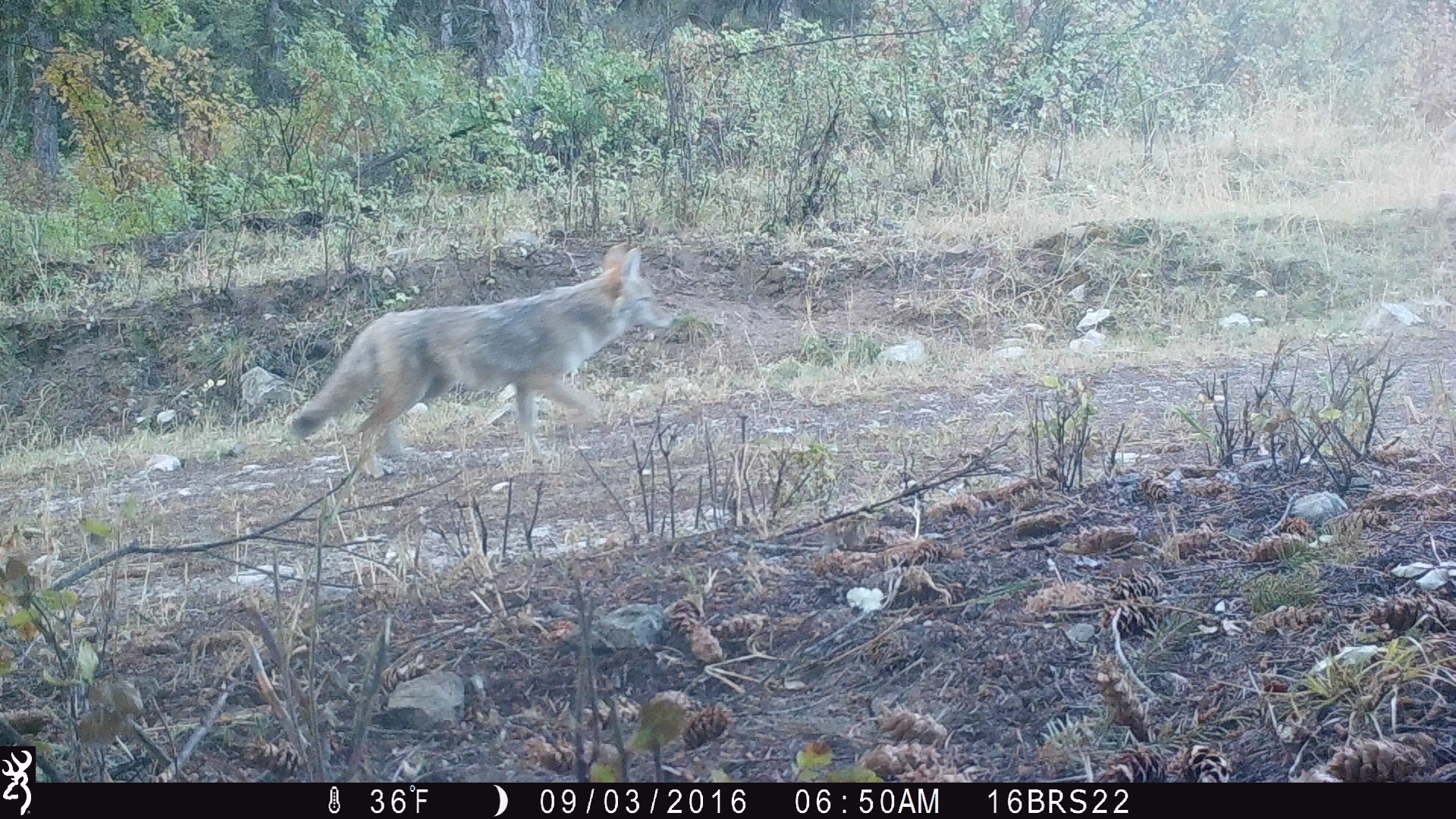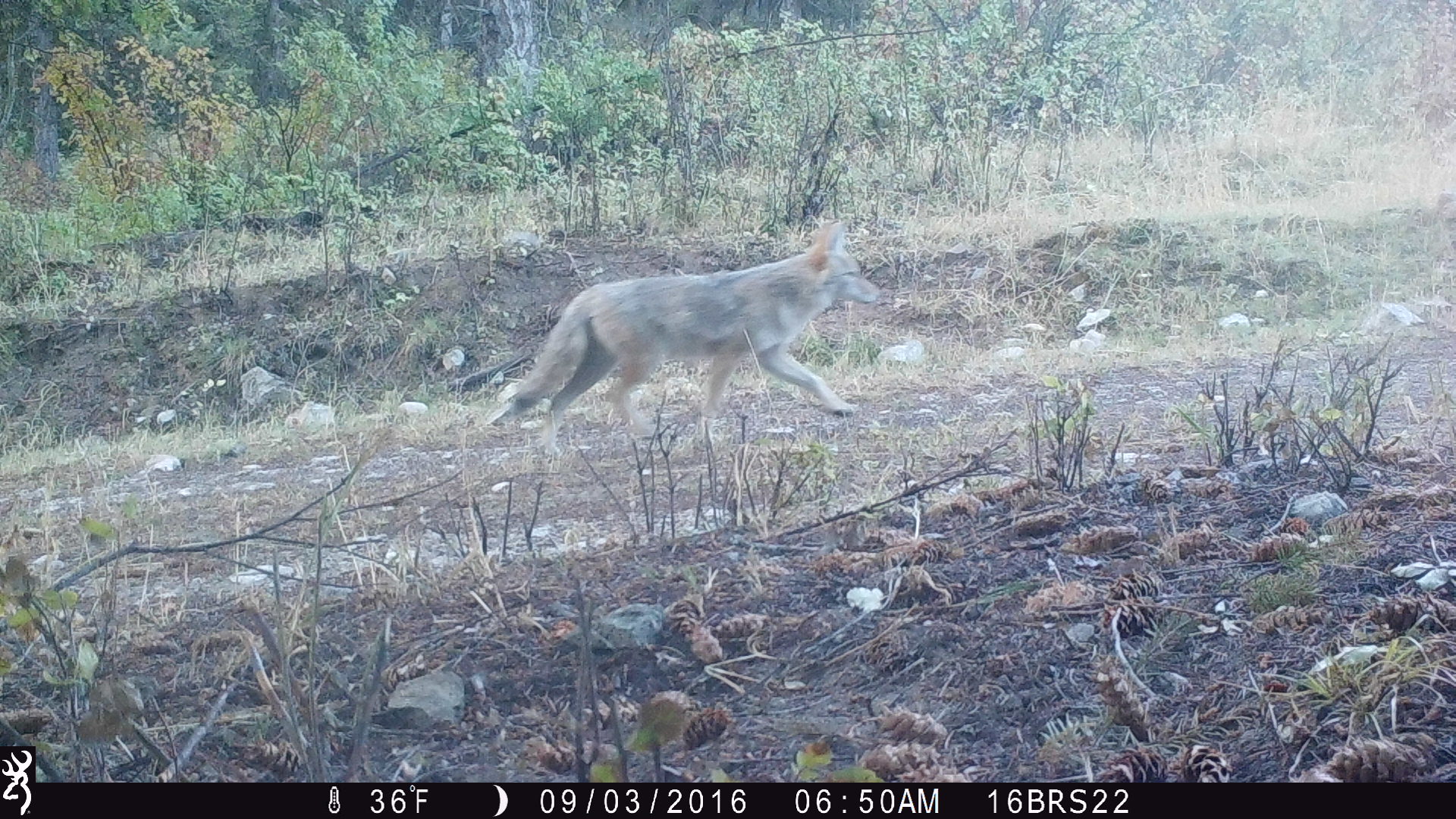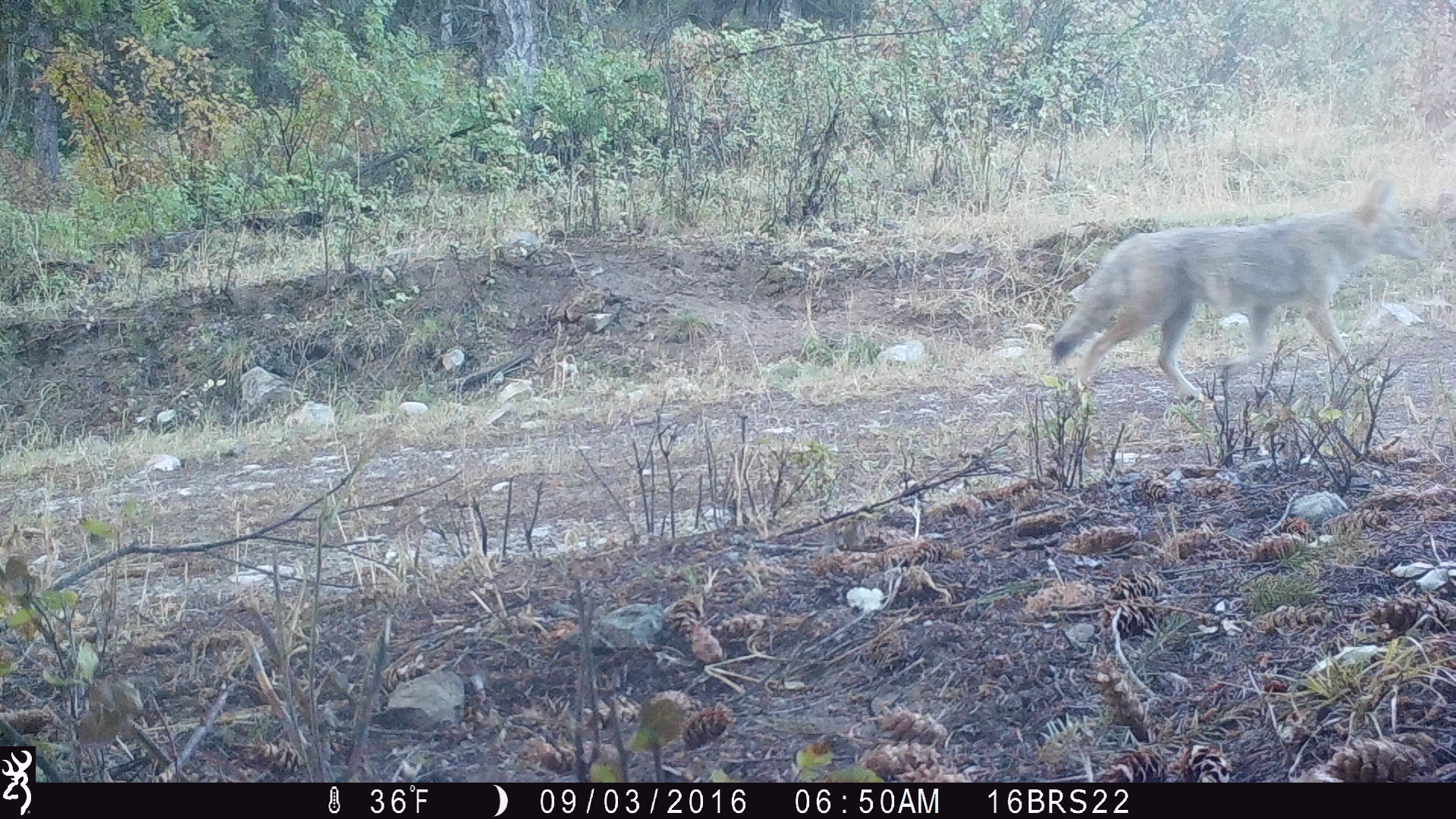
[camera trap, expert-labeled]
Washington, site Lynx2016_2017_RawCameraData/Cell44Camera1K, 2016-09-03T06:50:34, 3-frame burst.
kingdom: Animalia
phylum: Chordata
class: Mammalia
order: Carnivora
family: Canidae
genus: Canis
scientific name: Canis latrans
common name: coyote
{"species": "Canis latrans (coyote)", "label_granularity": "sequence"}